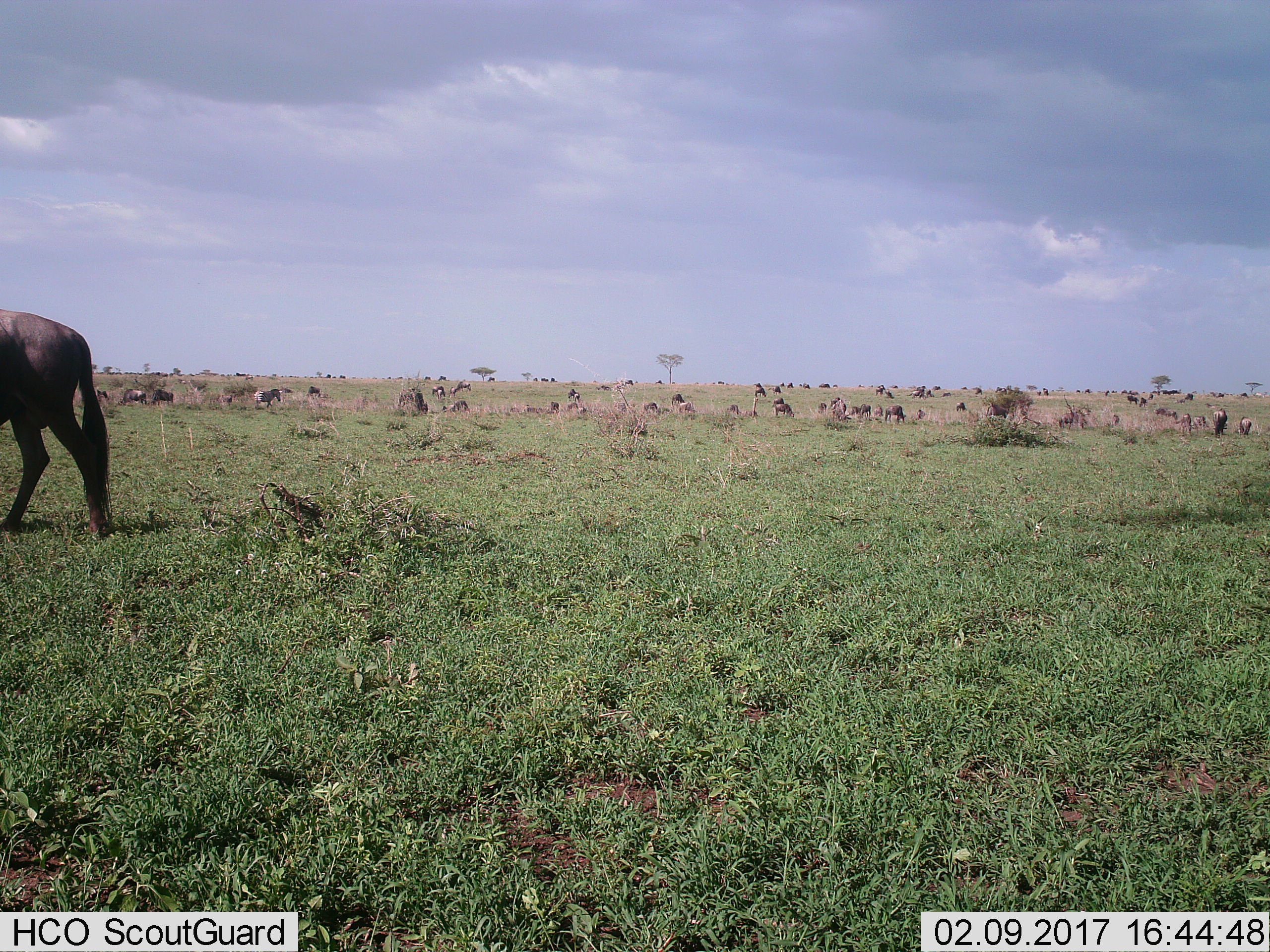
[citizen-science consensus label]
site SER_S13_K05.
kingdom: Animalia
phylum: Chordata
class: Mammalia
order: Artiodactyla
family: Bovidae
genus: Connochaetes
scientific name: Connochaetes taurinus taurinus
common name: blue wildebeest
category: wildebeestblue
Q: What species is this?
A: Wildebeestblue (blue wildebeest) (Connochaetes taurinus taurinus).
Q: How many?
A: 51+.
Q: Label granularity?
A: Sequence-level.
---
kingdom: Animalia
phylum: Chordata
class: Mammalia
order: Perissodactyla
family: Equidae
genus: Equus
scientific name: Equus quagga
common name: plains zebra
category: zebraplains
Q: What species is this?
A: Zebraplains (plains zebra) (Equus quagga).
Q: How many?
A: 2.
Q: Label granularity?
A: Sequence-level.